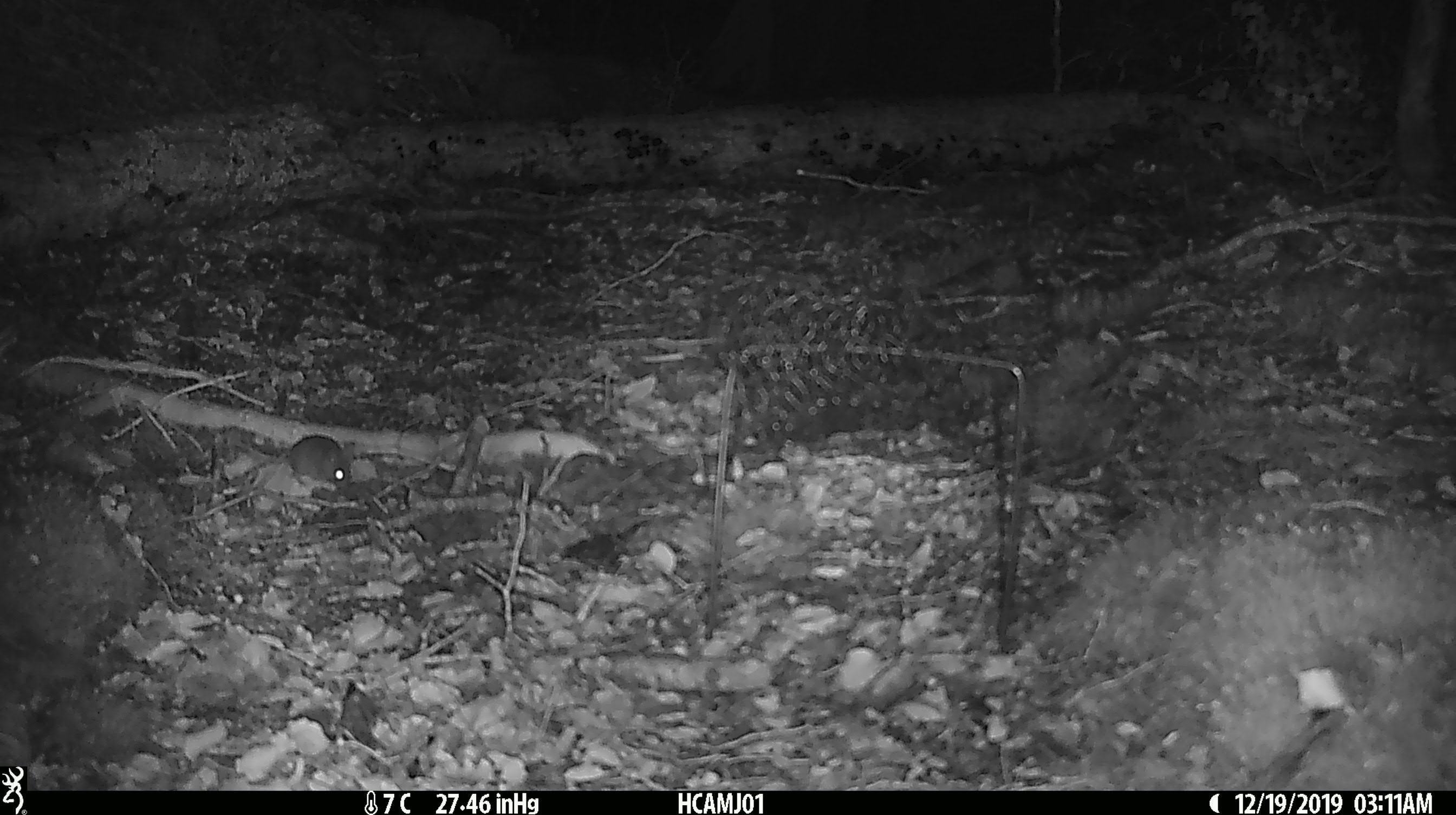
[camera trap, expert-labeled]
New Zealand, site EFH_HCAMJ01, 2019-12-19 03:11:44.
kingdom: Animalia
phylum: Chordata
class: Mammalia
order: Rodentia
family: Muridae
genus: Mus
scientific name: Mus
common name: mouse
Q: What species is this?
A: Mouse (Mus).